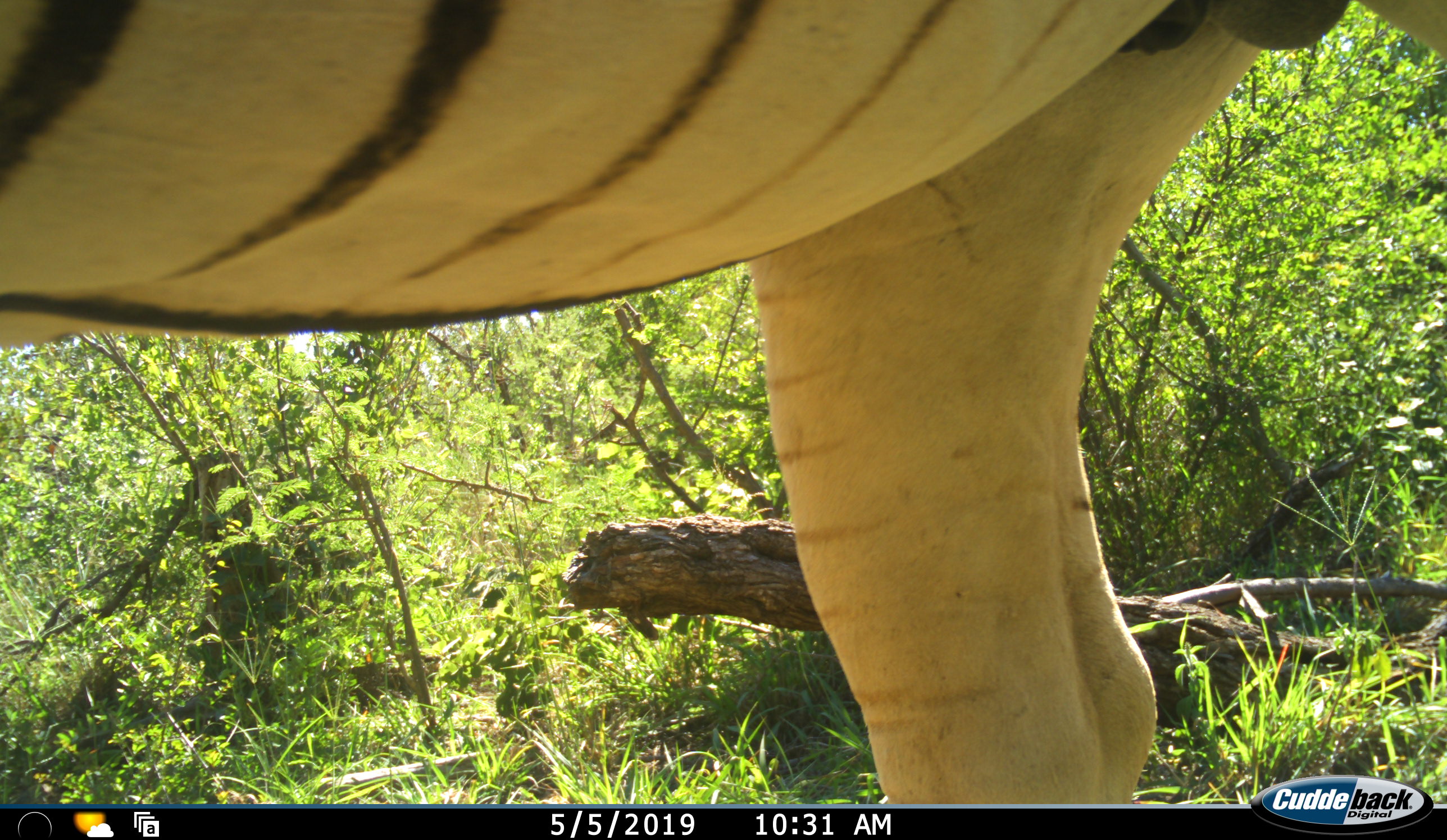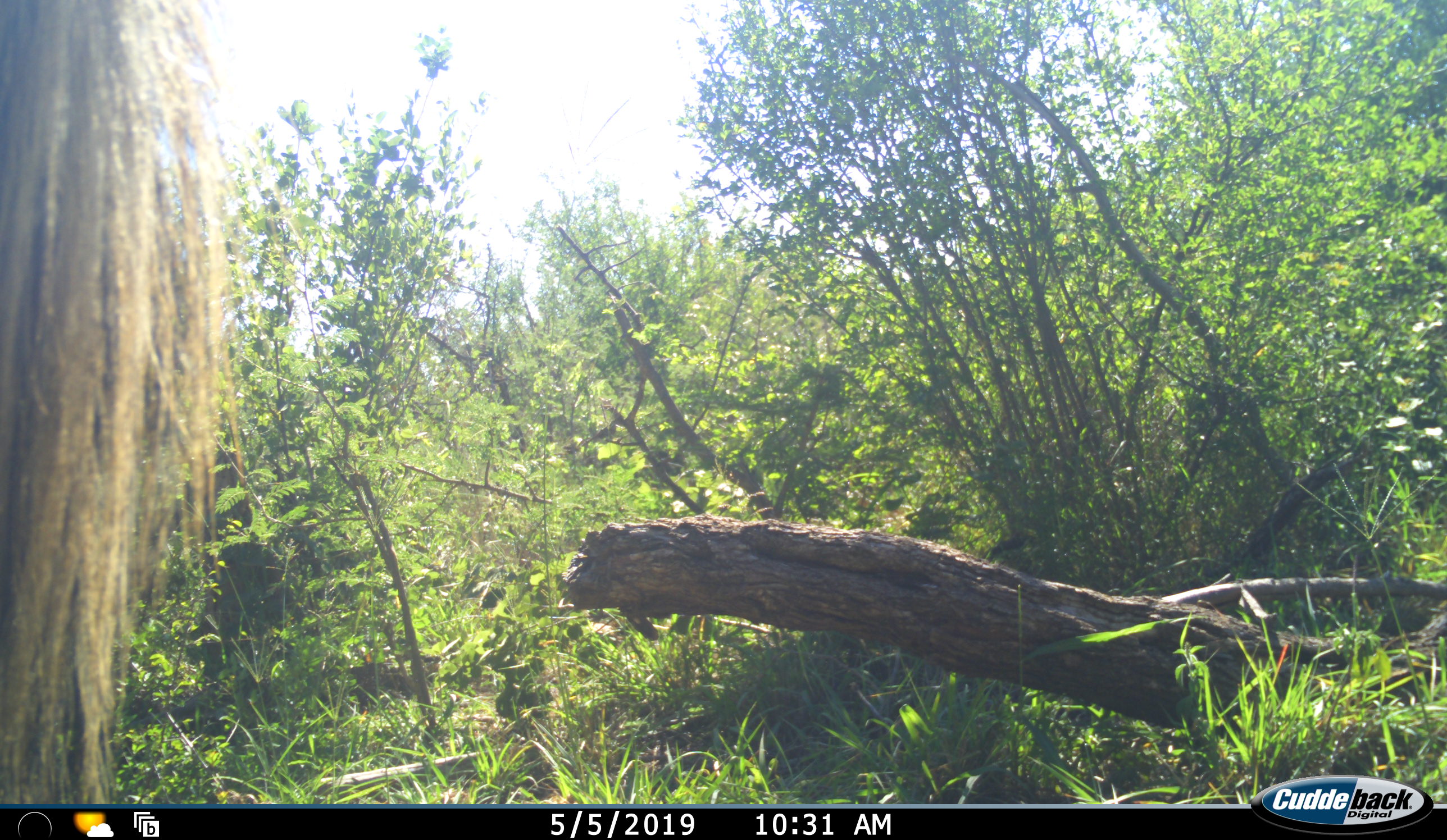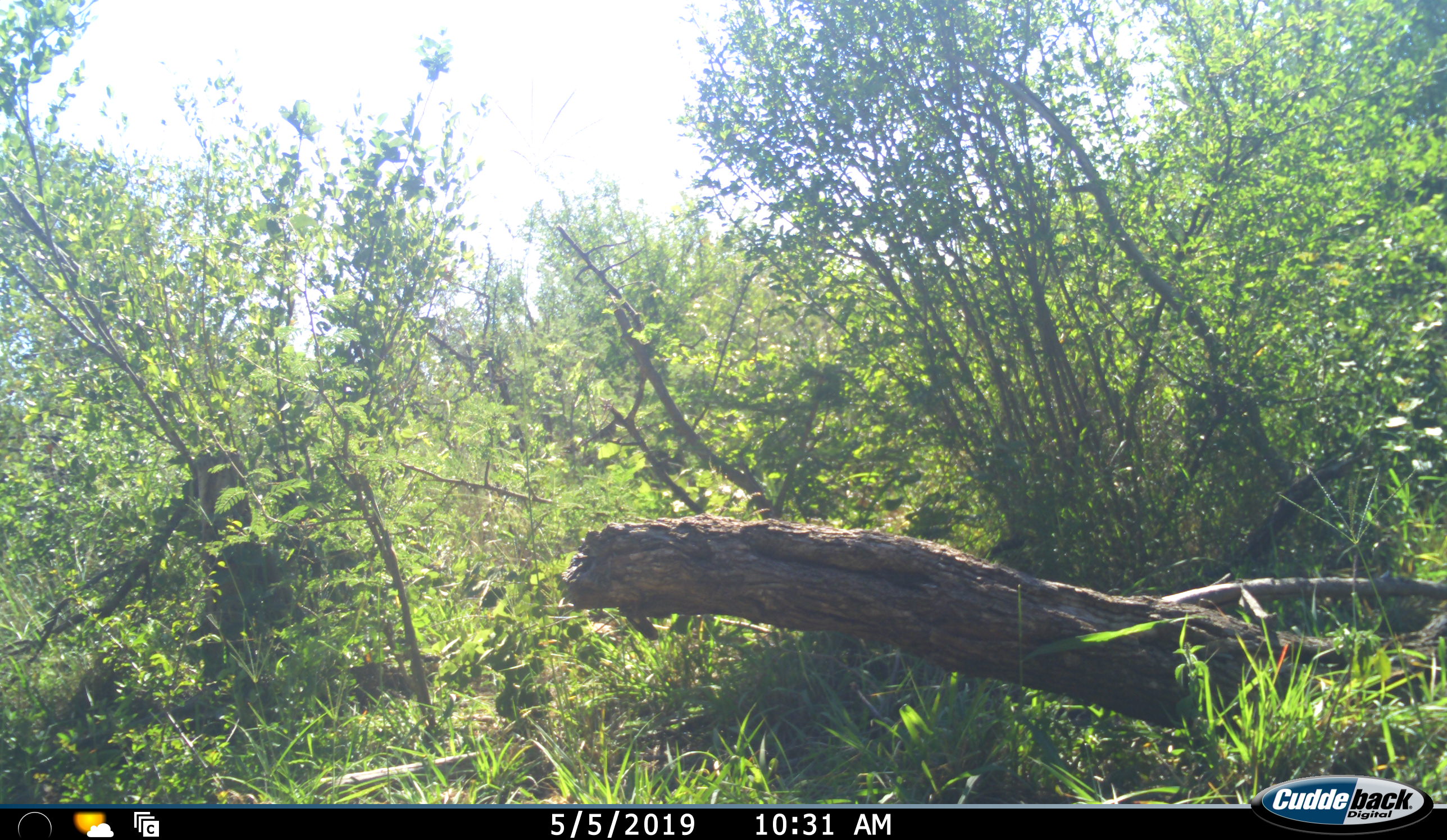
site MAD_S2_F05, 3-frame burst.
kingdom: Animalia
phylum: Chordata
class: Mammalia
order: Perissodactyla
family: Equidae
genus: Equus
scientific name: Equus quagga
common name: plains zebra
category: zebraplains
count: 1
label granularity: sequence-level